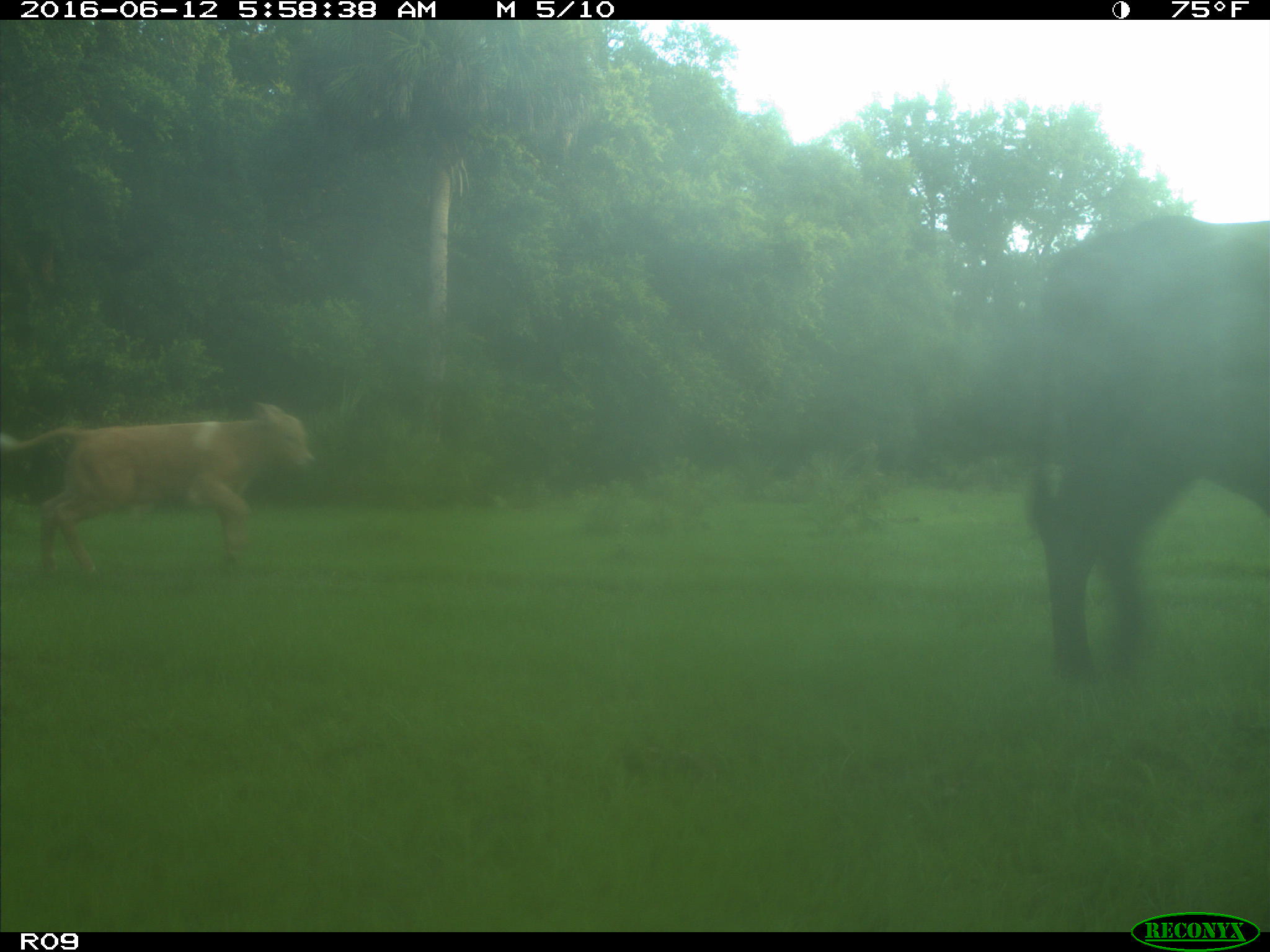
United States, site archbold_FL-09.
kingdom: Animalia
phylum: Chordata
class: Mammalia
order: Artiodactyla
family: Bovidae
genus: Bos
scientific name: Bos taurus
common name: domestic cow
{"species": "Bos taurus (domestic cow)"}